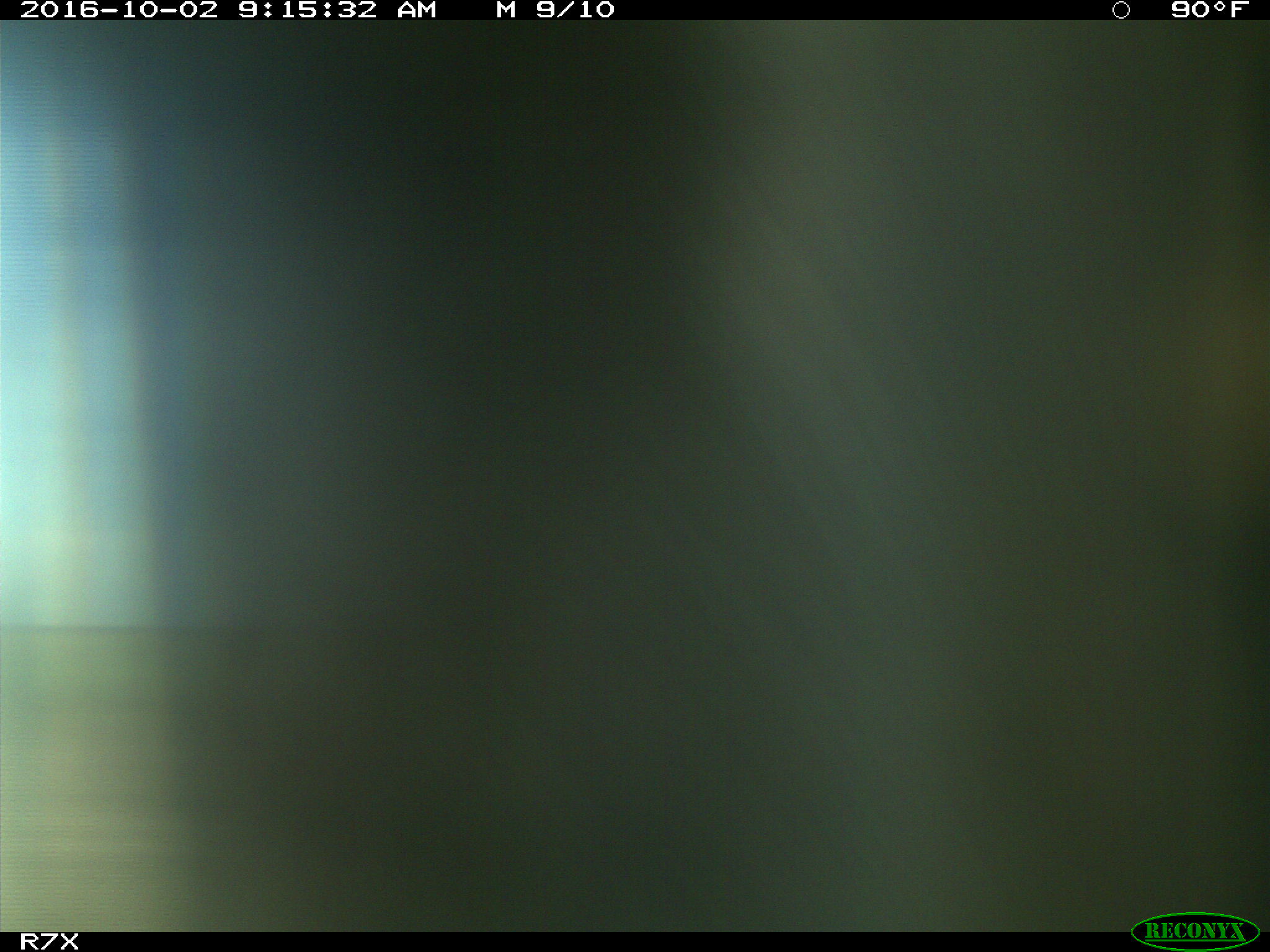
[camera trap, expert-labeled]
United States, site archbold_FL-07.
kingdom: Animalia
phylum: Chordata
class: Aves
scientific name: Aves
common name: birds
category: unidentified bird